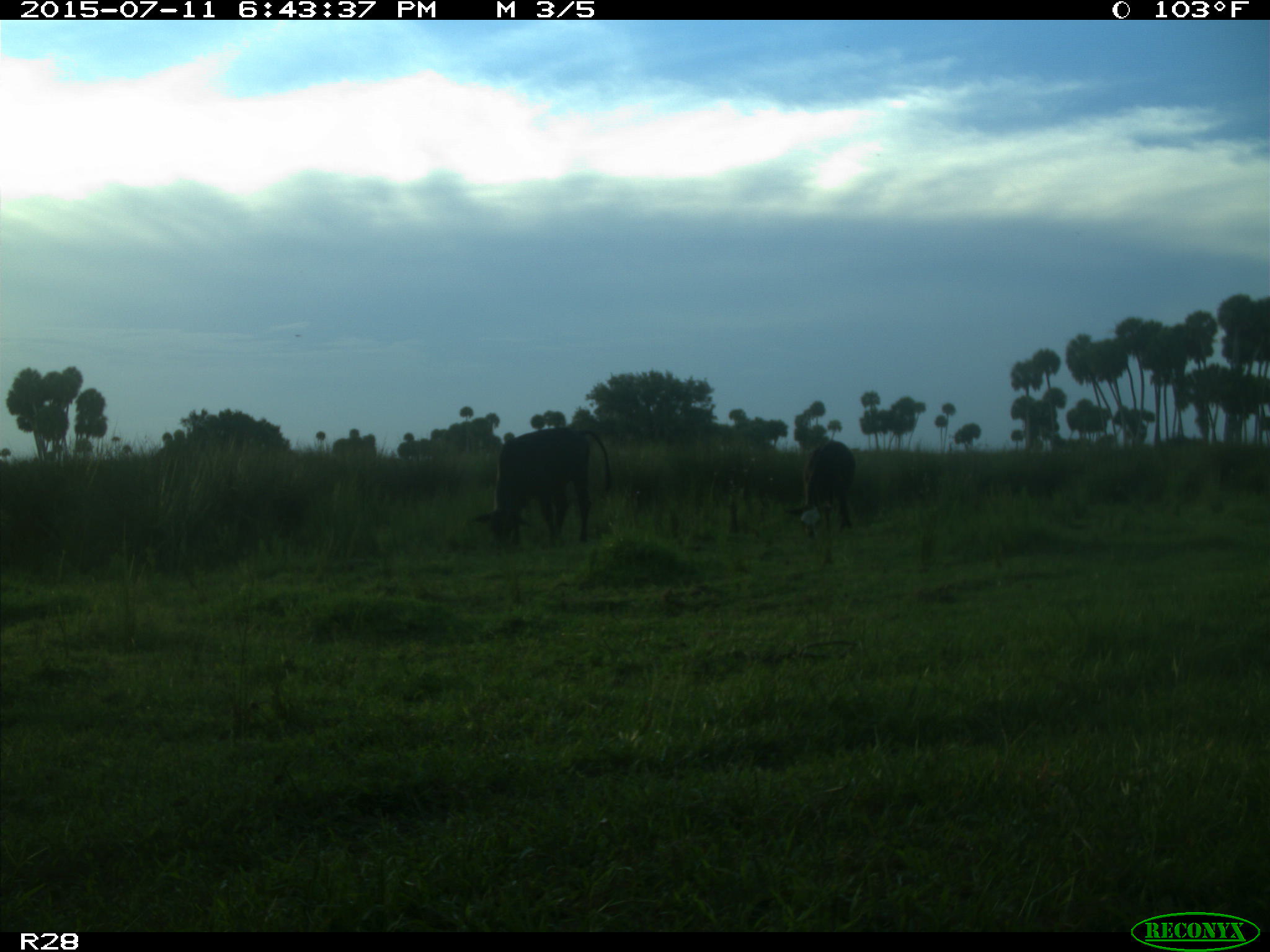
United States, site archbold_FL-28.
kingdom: Animalia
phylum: Chordata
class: Mammalia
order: Artiodactyla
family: Bovidae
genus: Bos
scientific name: Bos taurus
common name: domestic cow